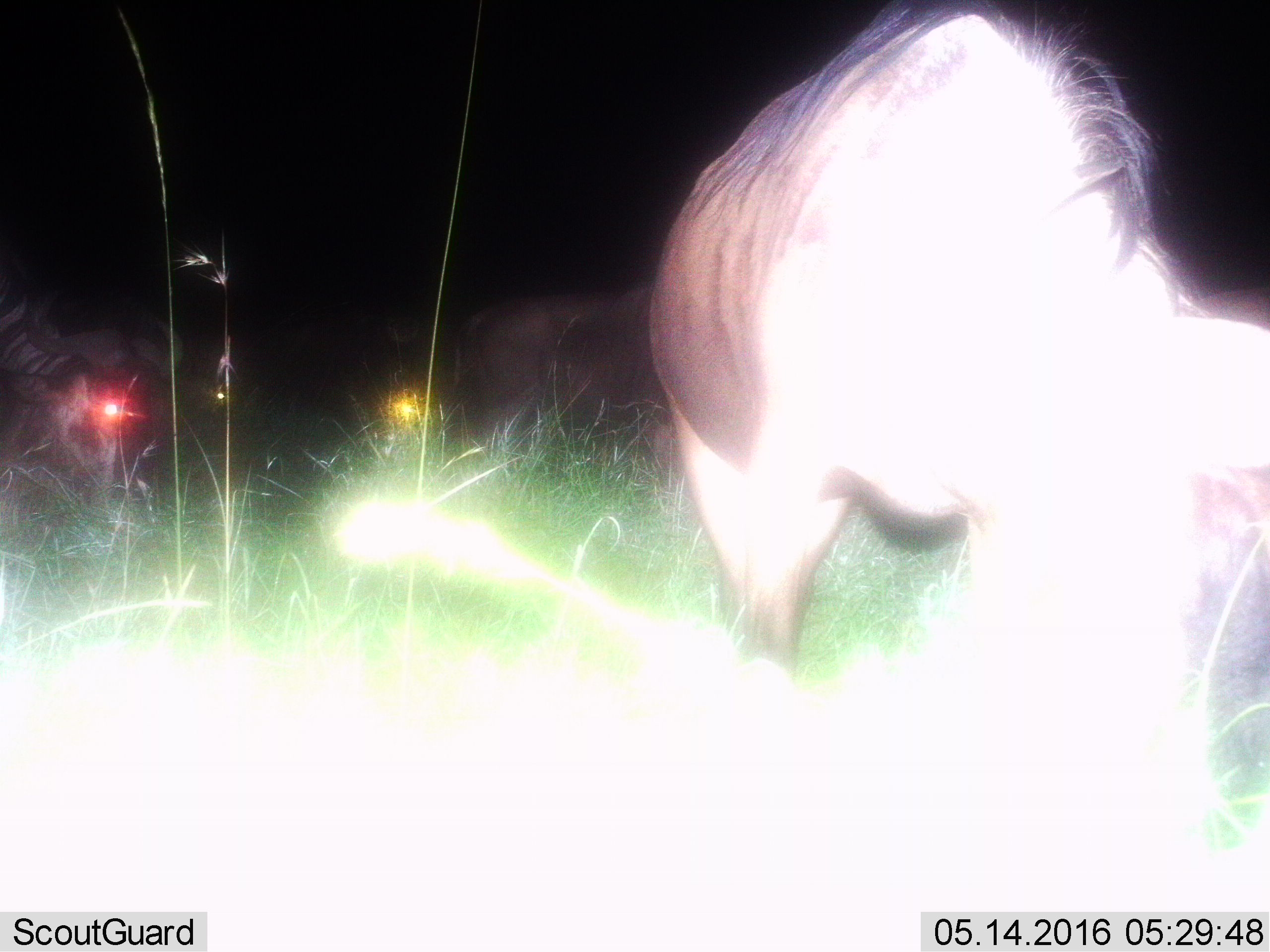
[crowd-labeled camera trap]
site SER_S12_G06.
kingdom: Animalia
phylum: Chordata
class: Mammalia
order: Artiodactyla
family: Bovidae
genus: Connochaetes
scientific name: Connochaetes taurinus taurinus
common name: blue wildebeest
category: wildebeestblue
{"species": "wildebeestblue (blue wildebeest) (Connochaetes taurinus taurinus)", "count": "4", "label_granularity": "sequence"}